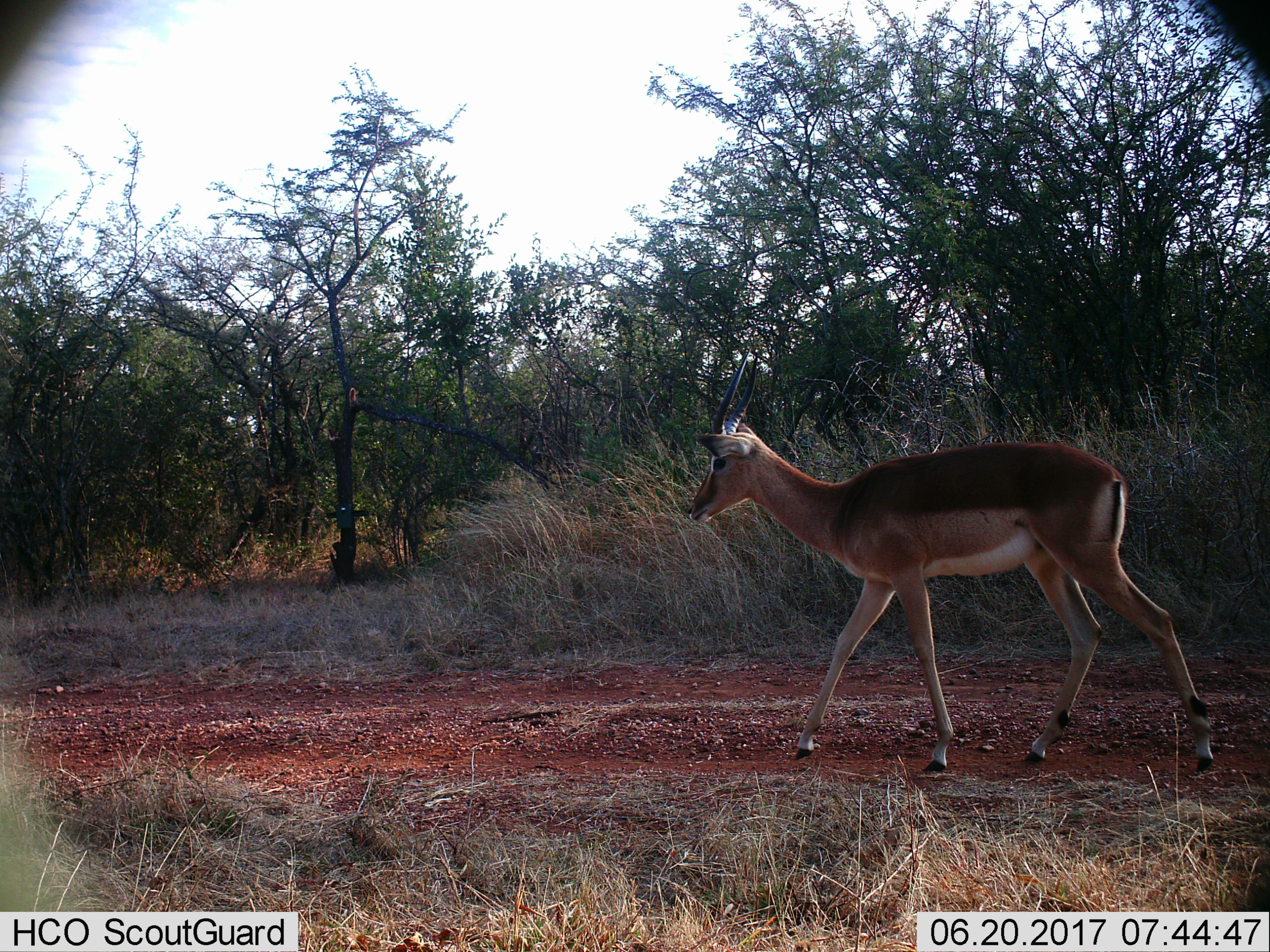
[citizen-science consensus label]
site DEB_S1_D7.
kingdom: Animalia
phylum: Chordata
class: Mammalia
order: Artiodactyla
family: Bovidae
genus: Aepyceros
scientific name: Aepyceros melampus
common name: impala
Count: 1.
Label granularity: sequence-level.